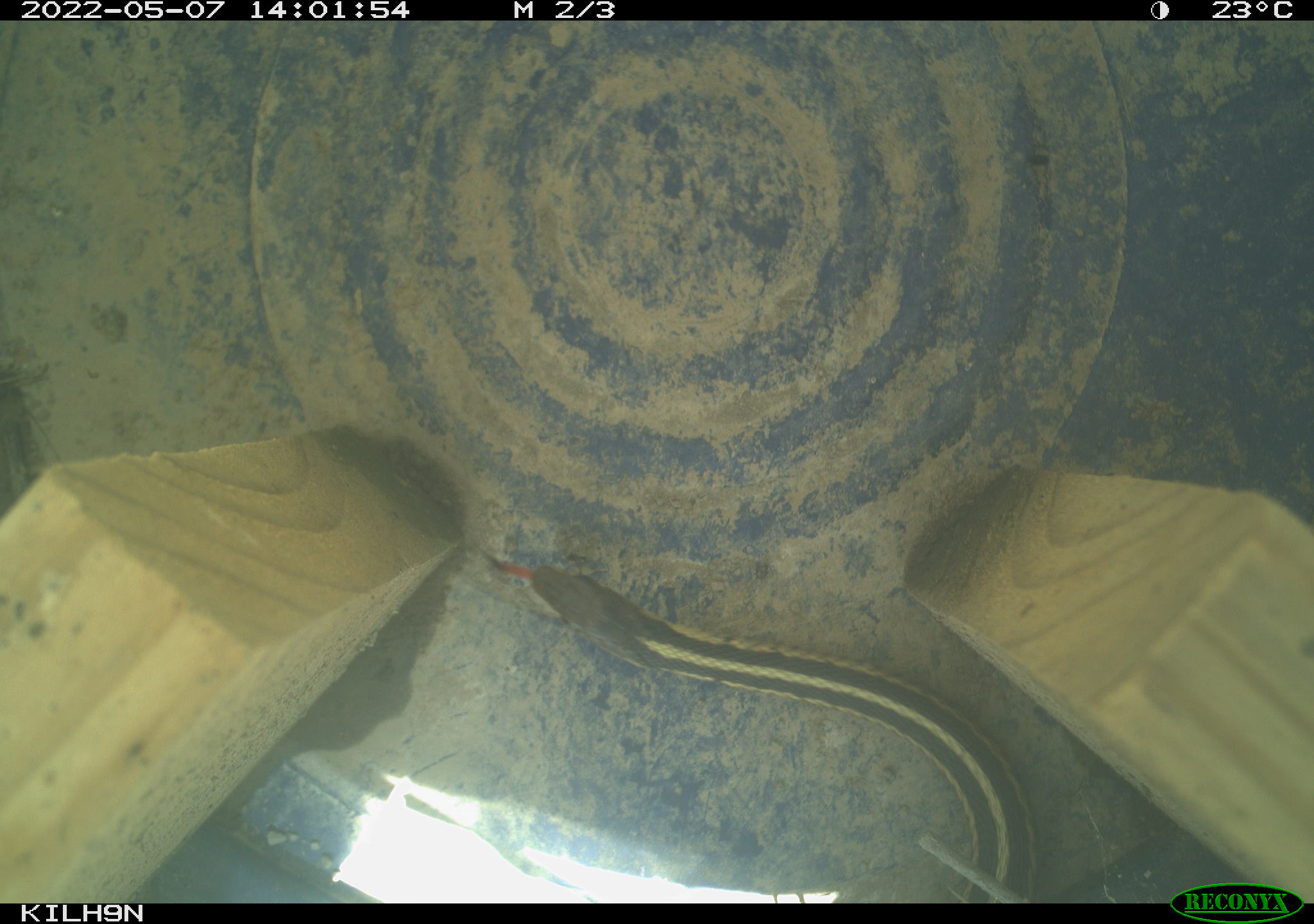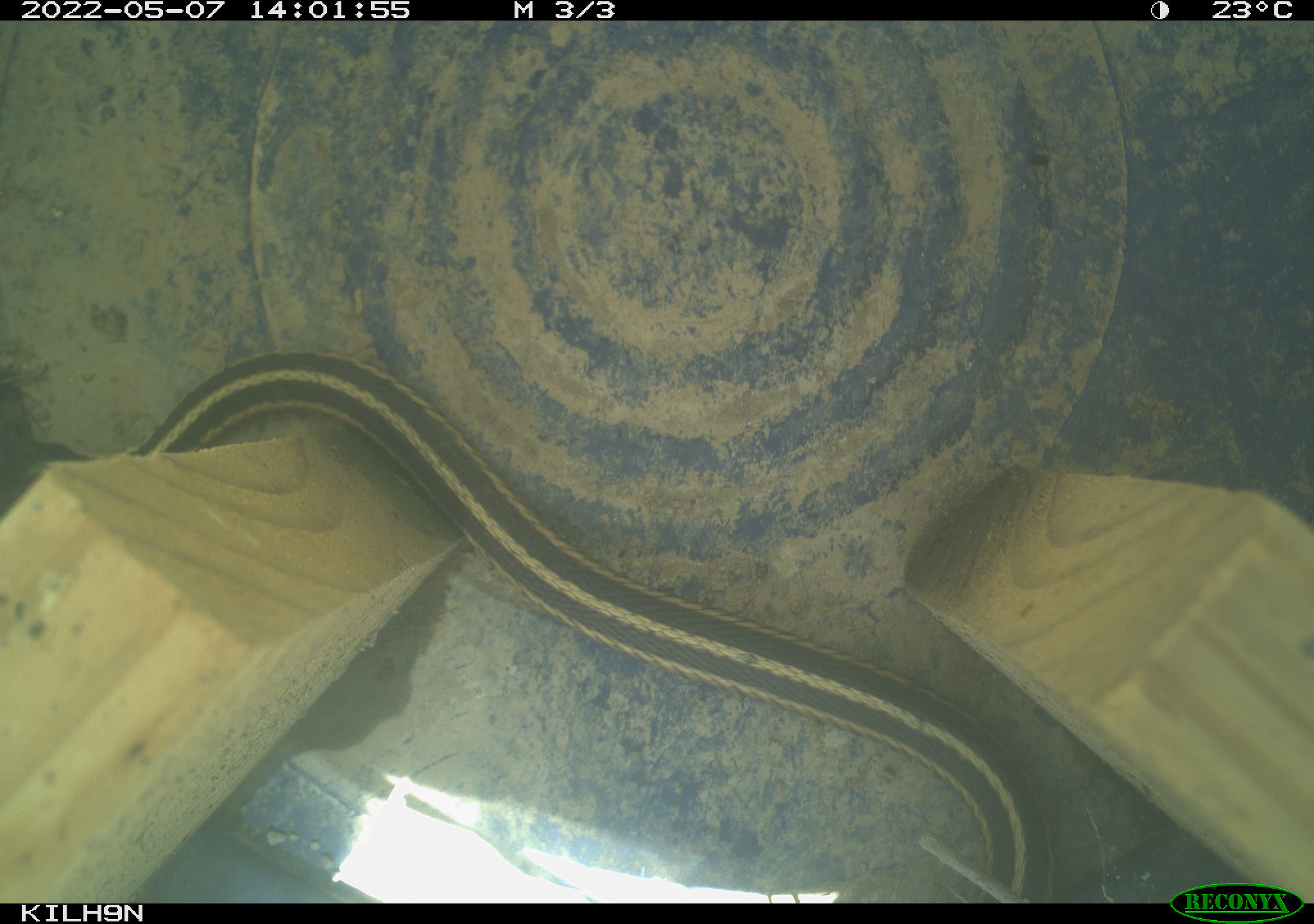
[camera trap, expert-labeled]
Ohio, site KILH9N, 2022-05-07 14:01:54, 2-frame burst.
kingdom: Animalia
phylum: Chordata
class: Reptilia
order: Squamata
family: Colubridae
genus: Thamnophis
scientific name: Thamnophis sirtalis sirtalis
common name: eastern gartersnake